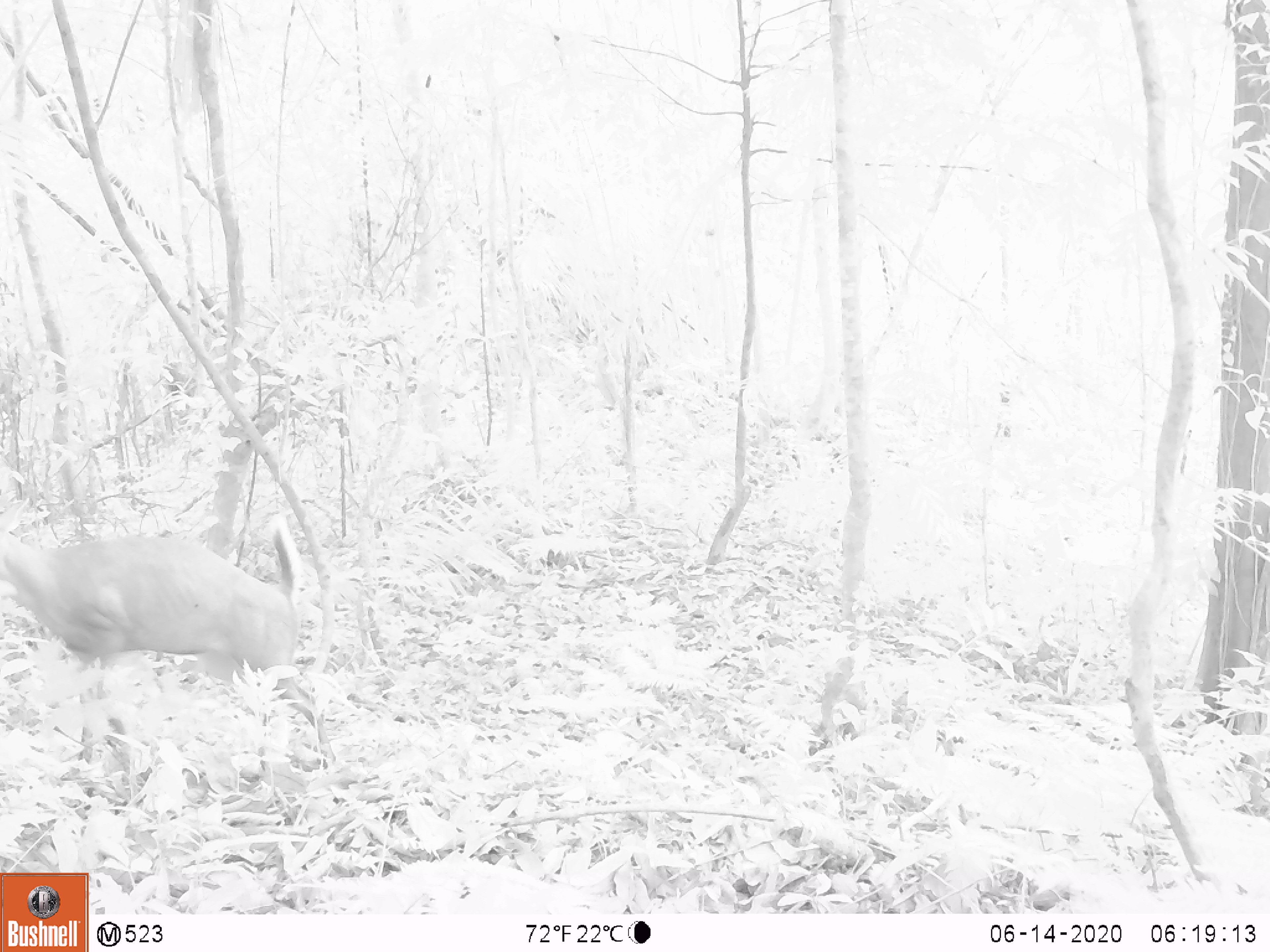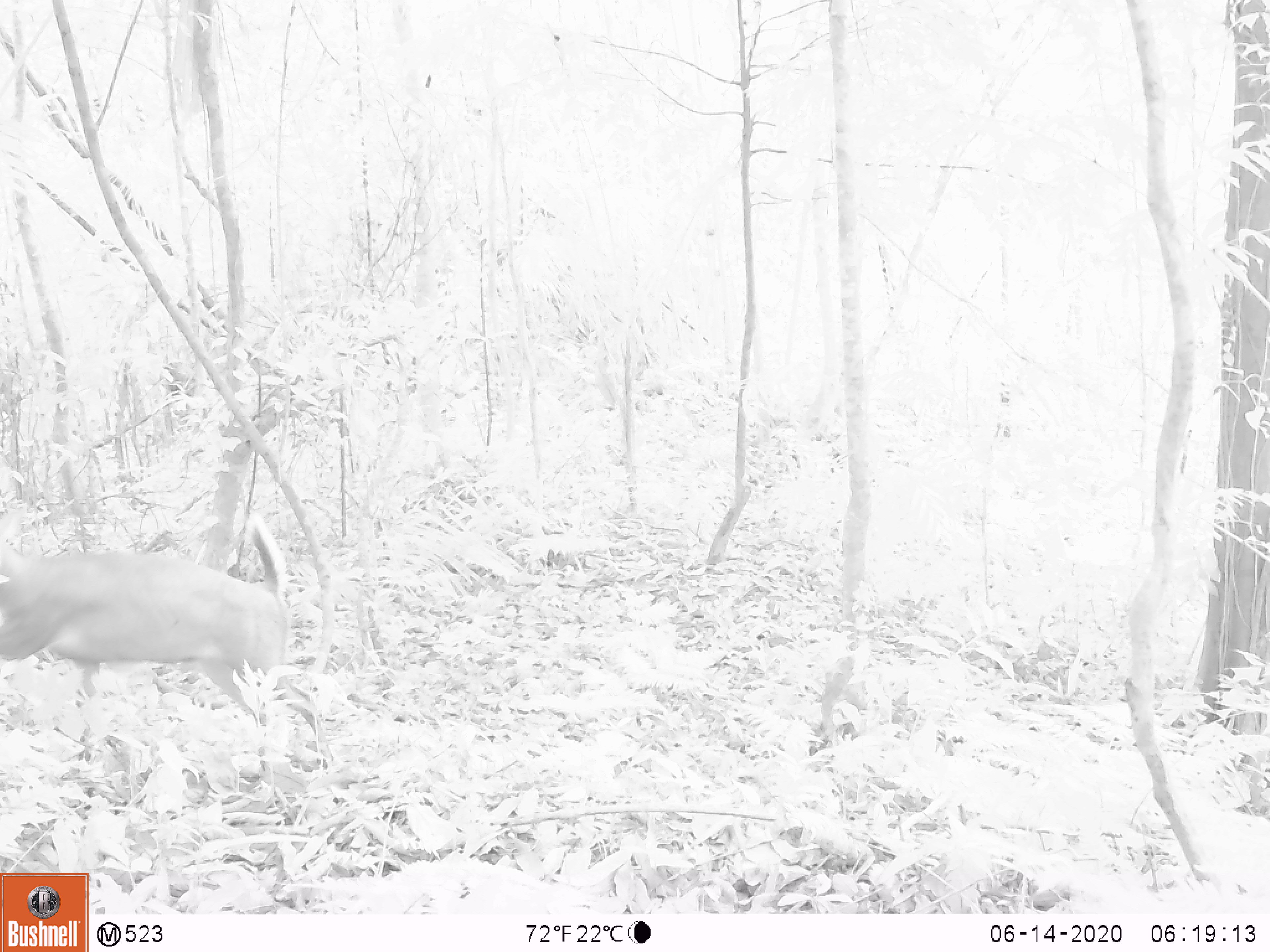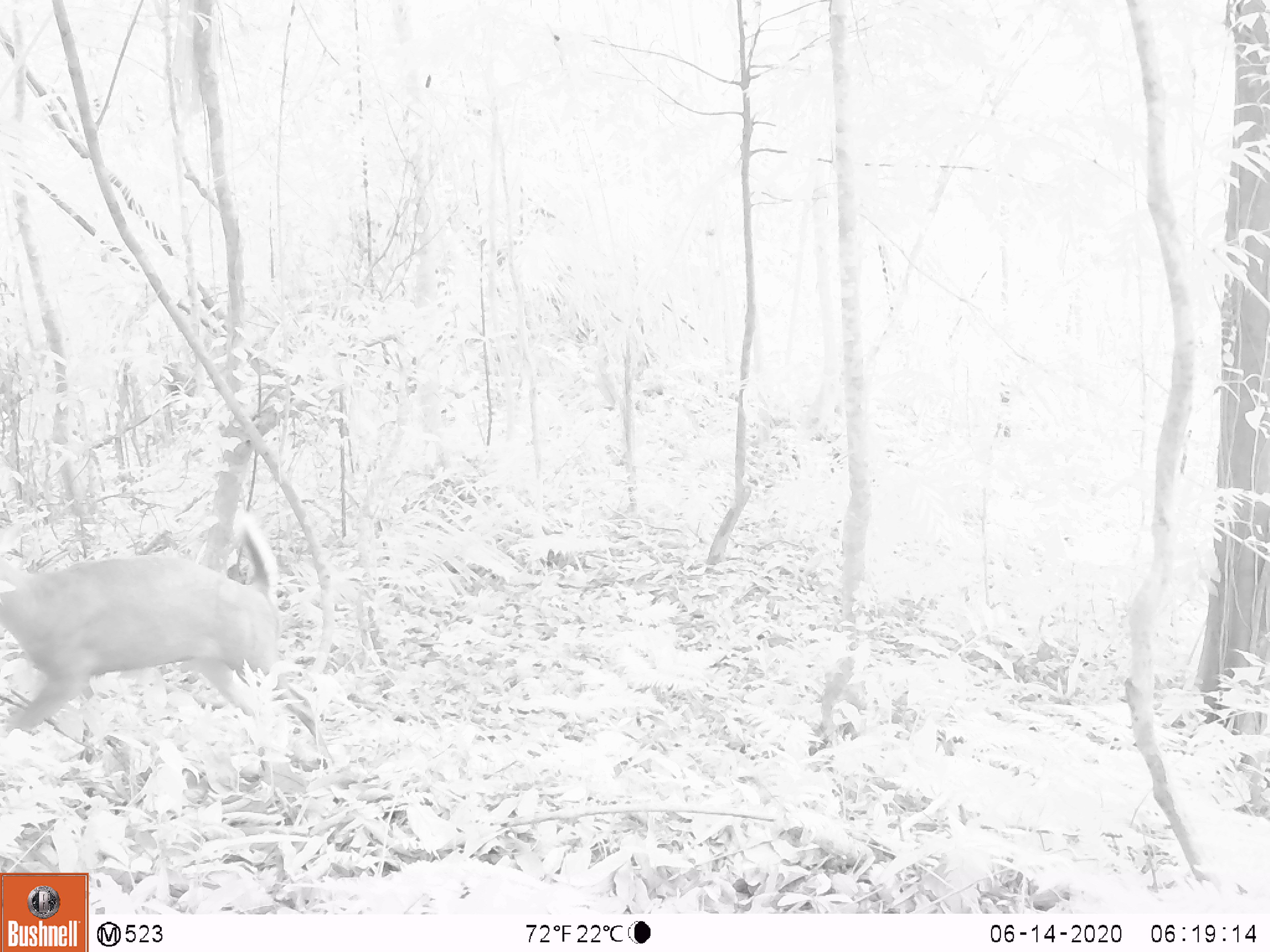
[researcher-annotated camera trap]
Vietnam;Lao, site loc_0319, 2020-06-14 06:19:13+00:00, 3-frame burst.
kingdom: Animalia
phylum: Chordata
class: Mammalia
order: Artiodactyla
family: Cervidae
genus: Muntiacus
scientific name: Muntiacus rooseveltorum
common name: roosevelt's muntjac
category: roosevelts muntjac group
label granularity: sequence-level